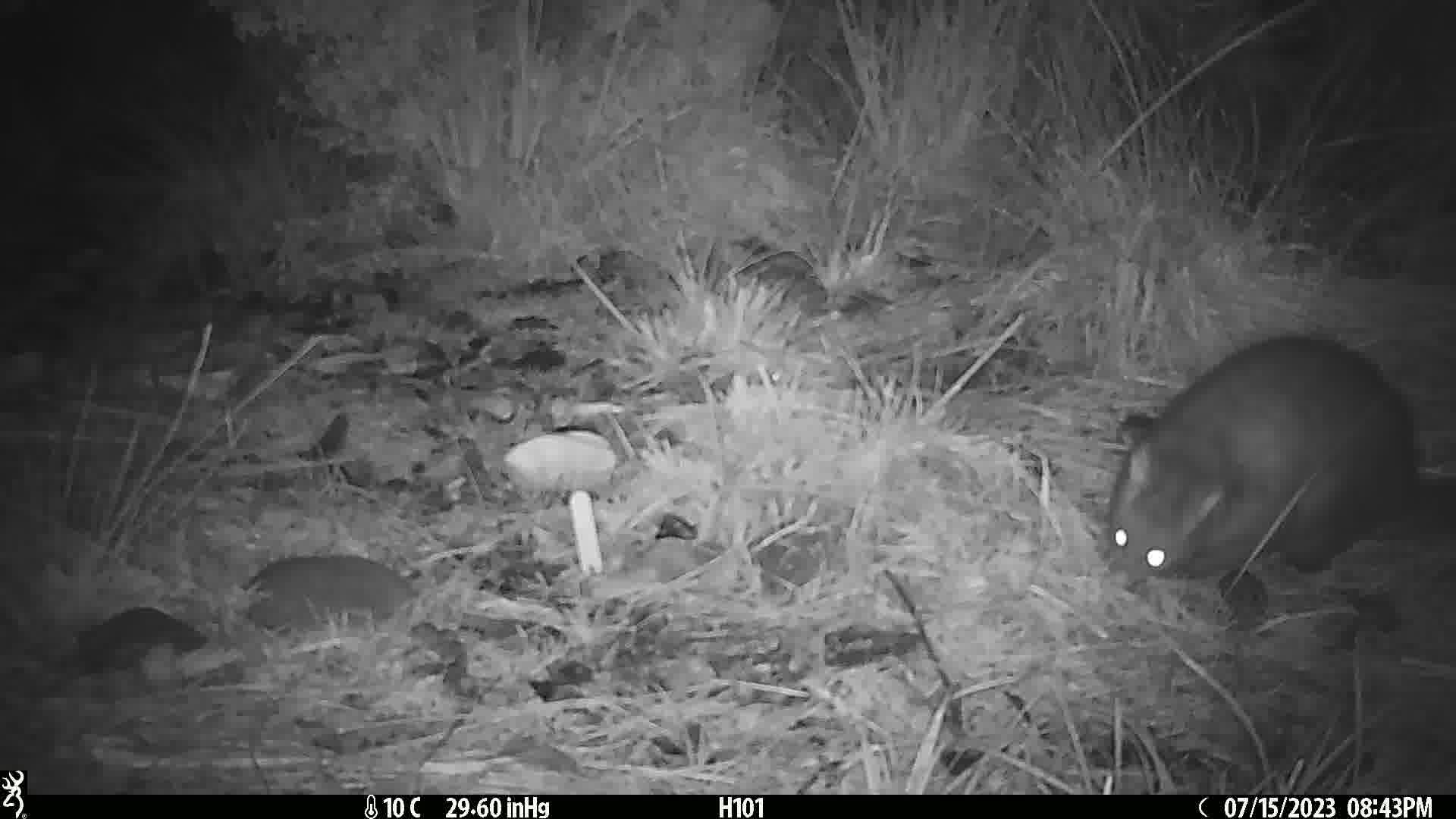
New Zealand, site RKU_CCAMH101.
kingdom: Animalia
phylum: Chordata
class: Mammalia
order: Diprotodontia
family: Phalangeridae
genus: Trichosurus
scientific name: Trichosurus vulpecula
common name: common brushtail possum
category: possum